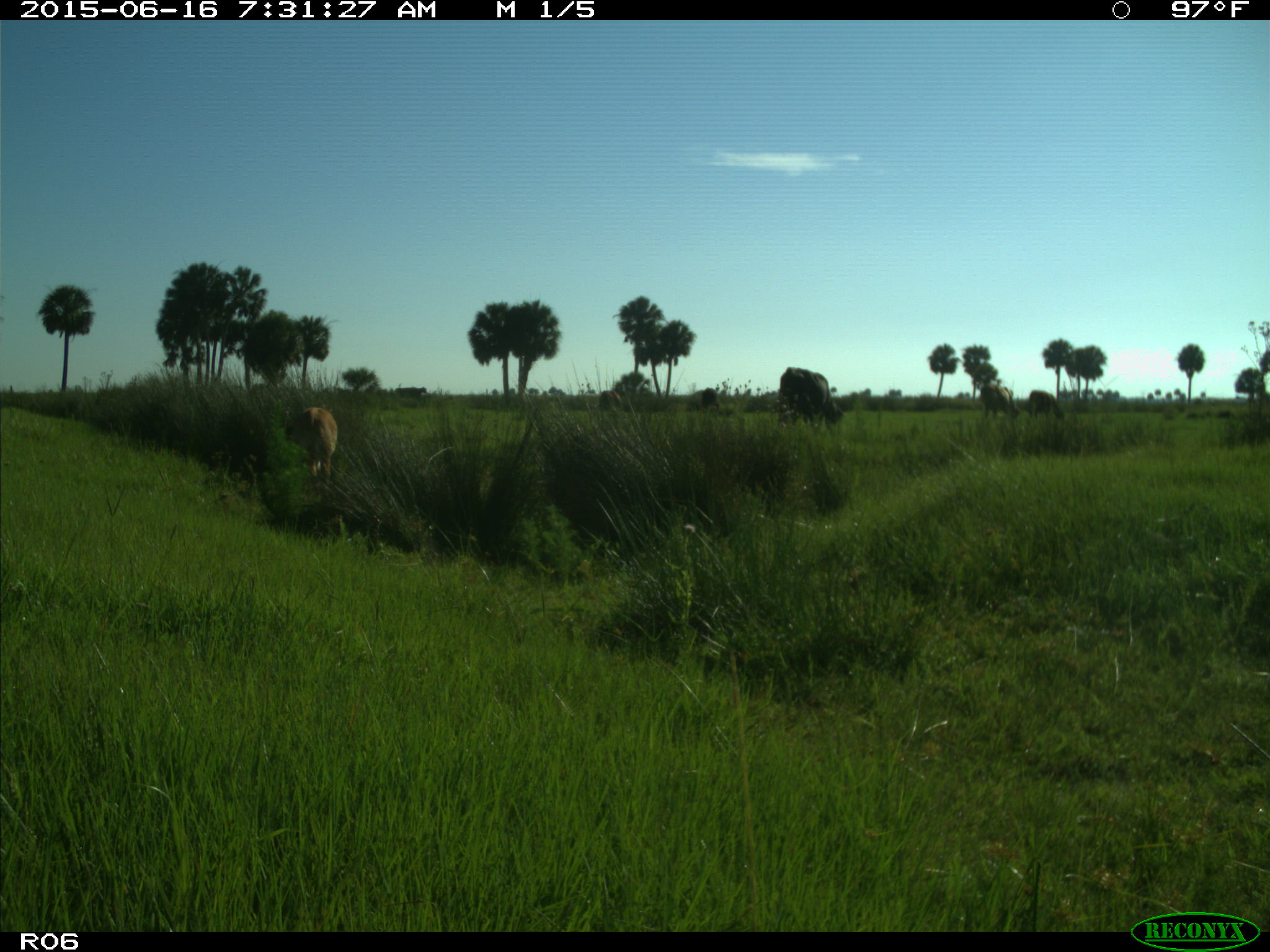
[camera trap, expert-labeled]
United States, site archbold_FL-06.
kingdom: Animalia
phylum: Chordata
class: Mammalia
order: Artiodactyla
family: Bovidae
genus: Bos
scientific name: Bos taurus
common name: domestic cow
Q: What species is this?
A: Bos taurus (domestic cow).